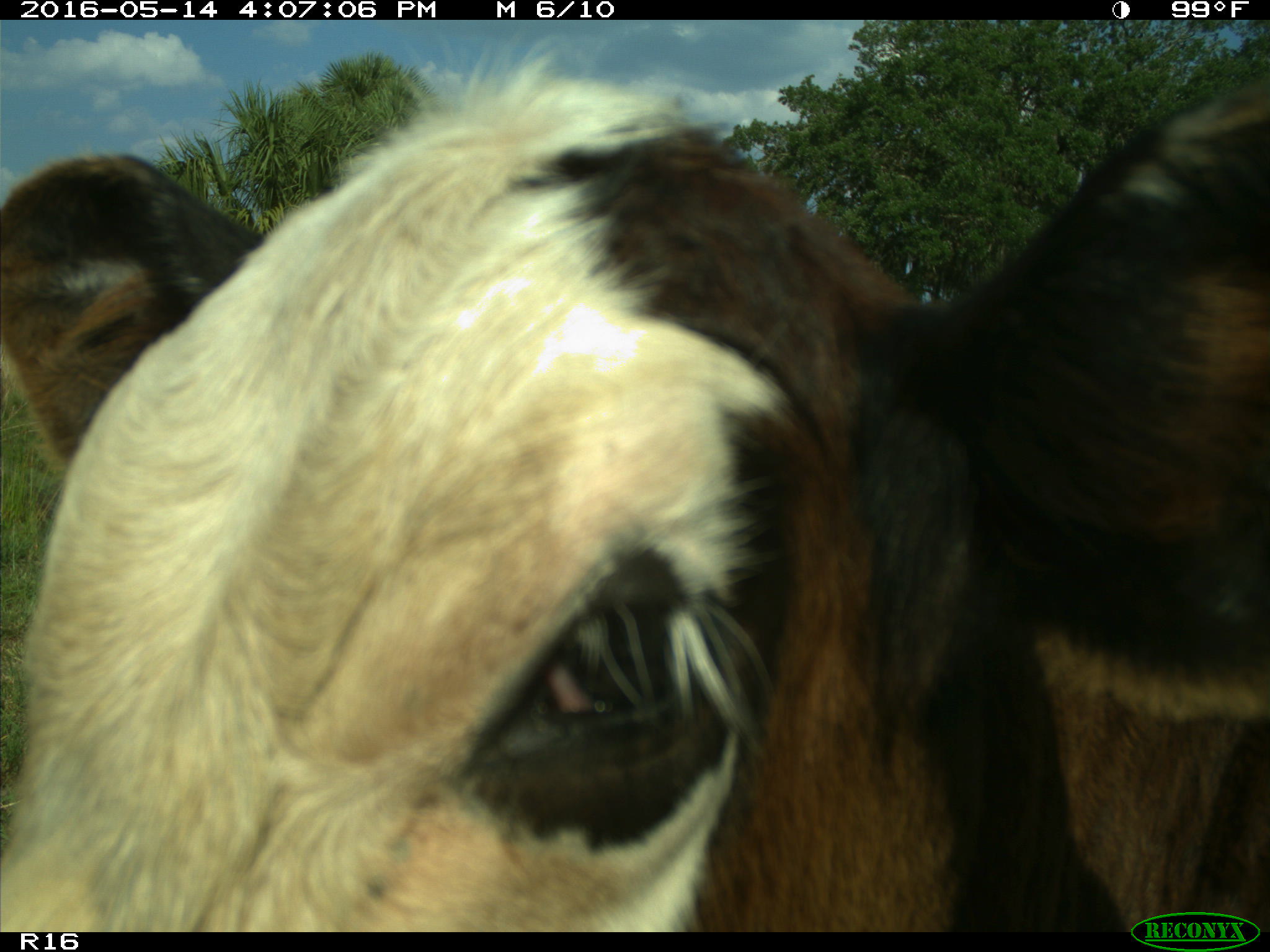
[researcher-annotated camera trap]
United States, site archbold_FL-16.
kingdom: Animalia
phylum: Chordata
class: Mammalia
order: Artiodactyla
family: Bovidae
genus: Bos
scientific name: Bos taurus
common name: domestic cow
Bos taurus (domestic cow).